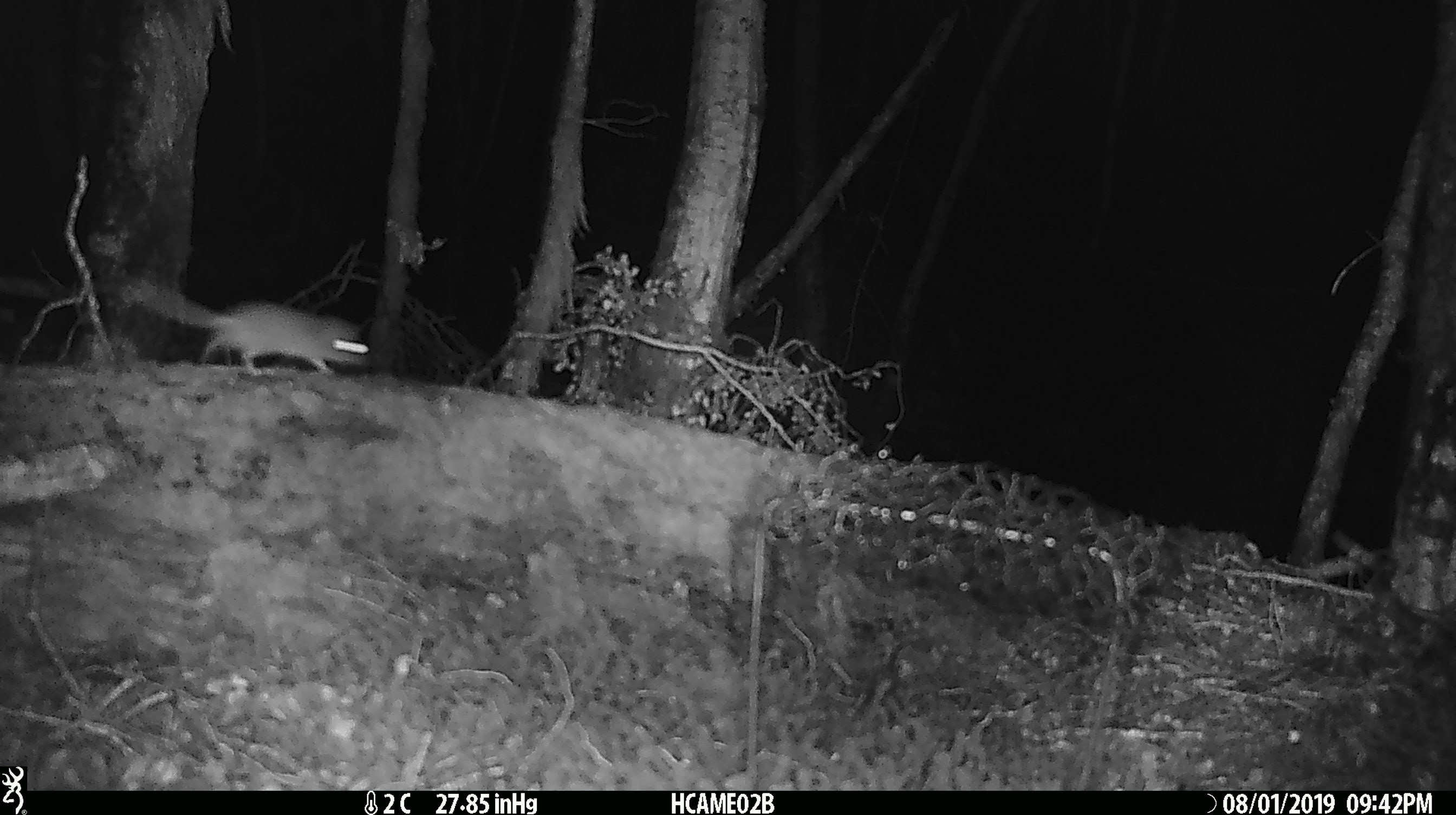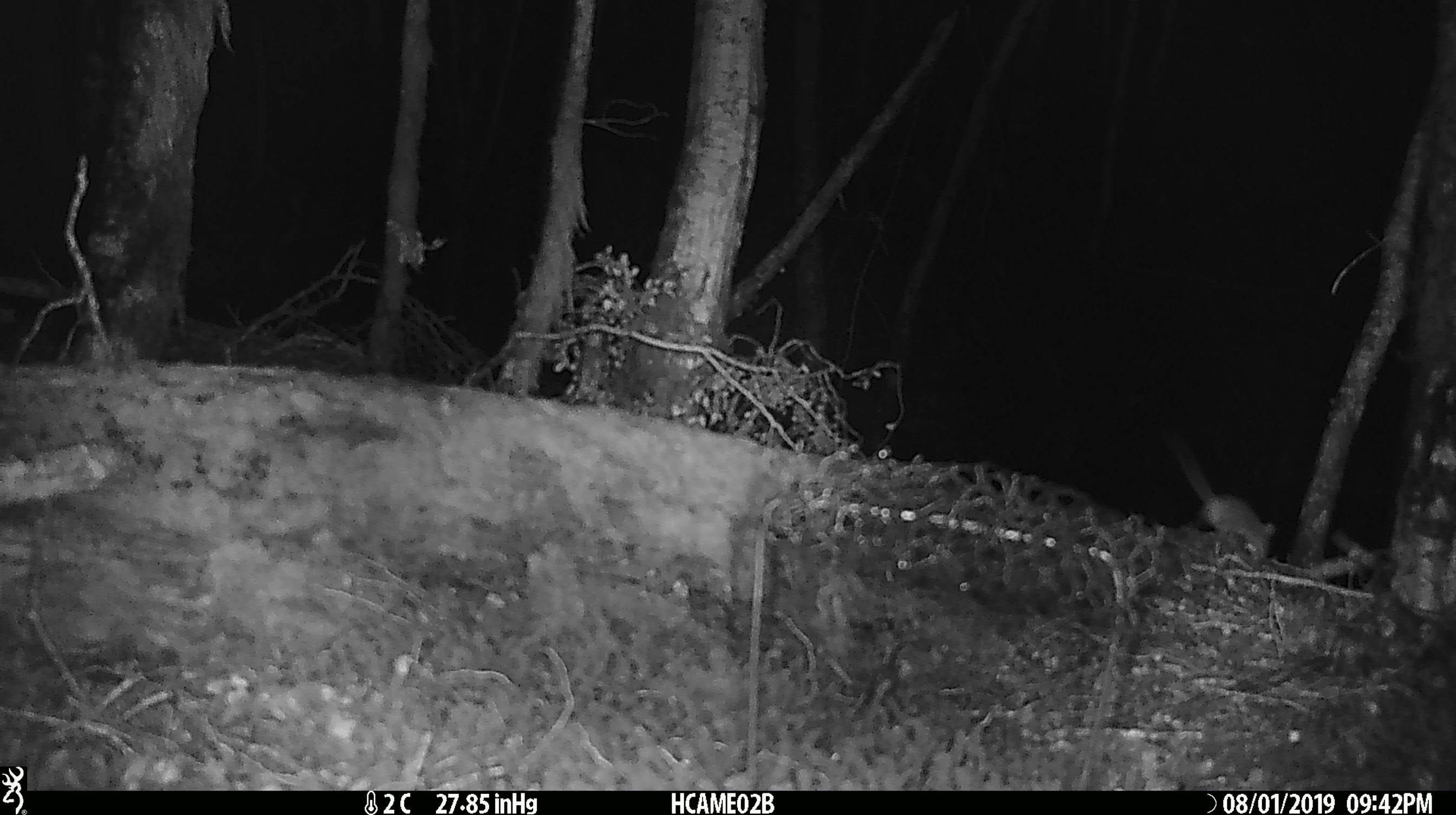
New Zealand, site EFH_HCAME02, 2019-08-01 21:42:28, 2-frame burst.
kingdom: Animalia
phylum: Chordata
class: Mammalia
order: Rodentia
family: Muridae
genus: Mus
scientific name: Mus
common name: mouse